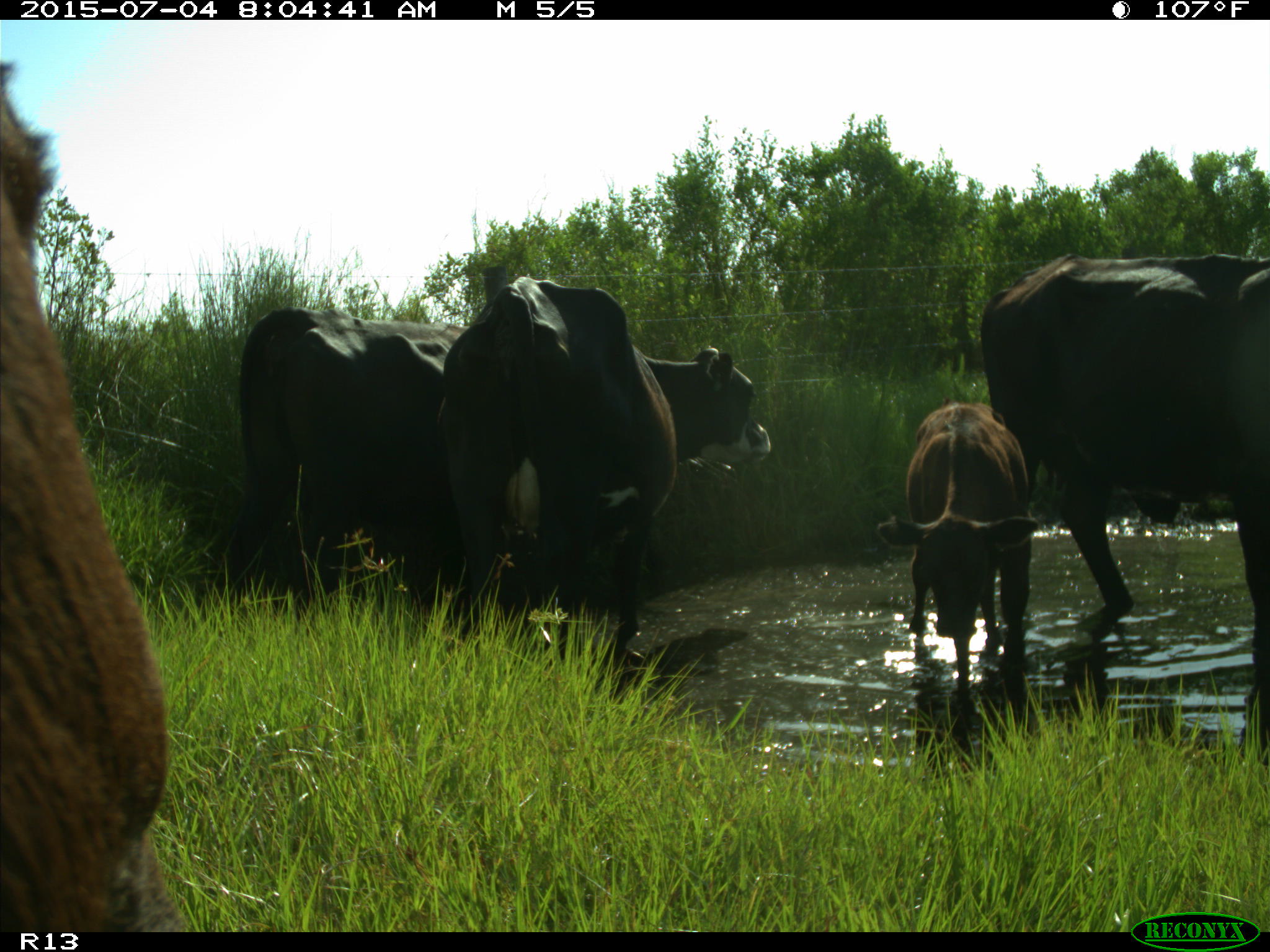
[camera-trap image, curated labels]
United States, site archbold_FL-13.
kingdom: Animalia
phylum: Chordata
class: Mammalia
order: Artiodactyla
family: Bovidae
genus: Bos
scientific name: Bos taurus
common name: domestic cow